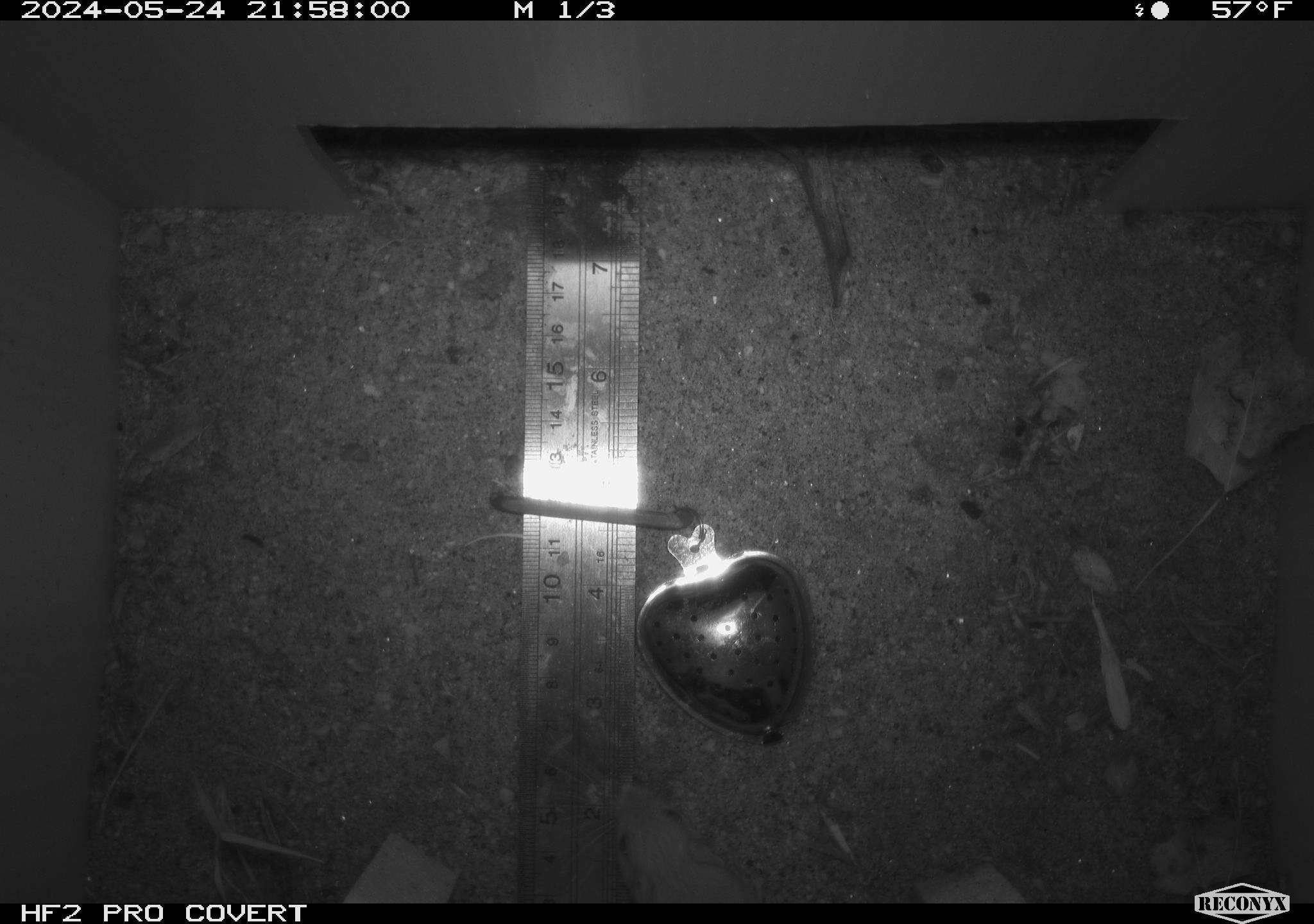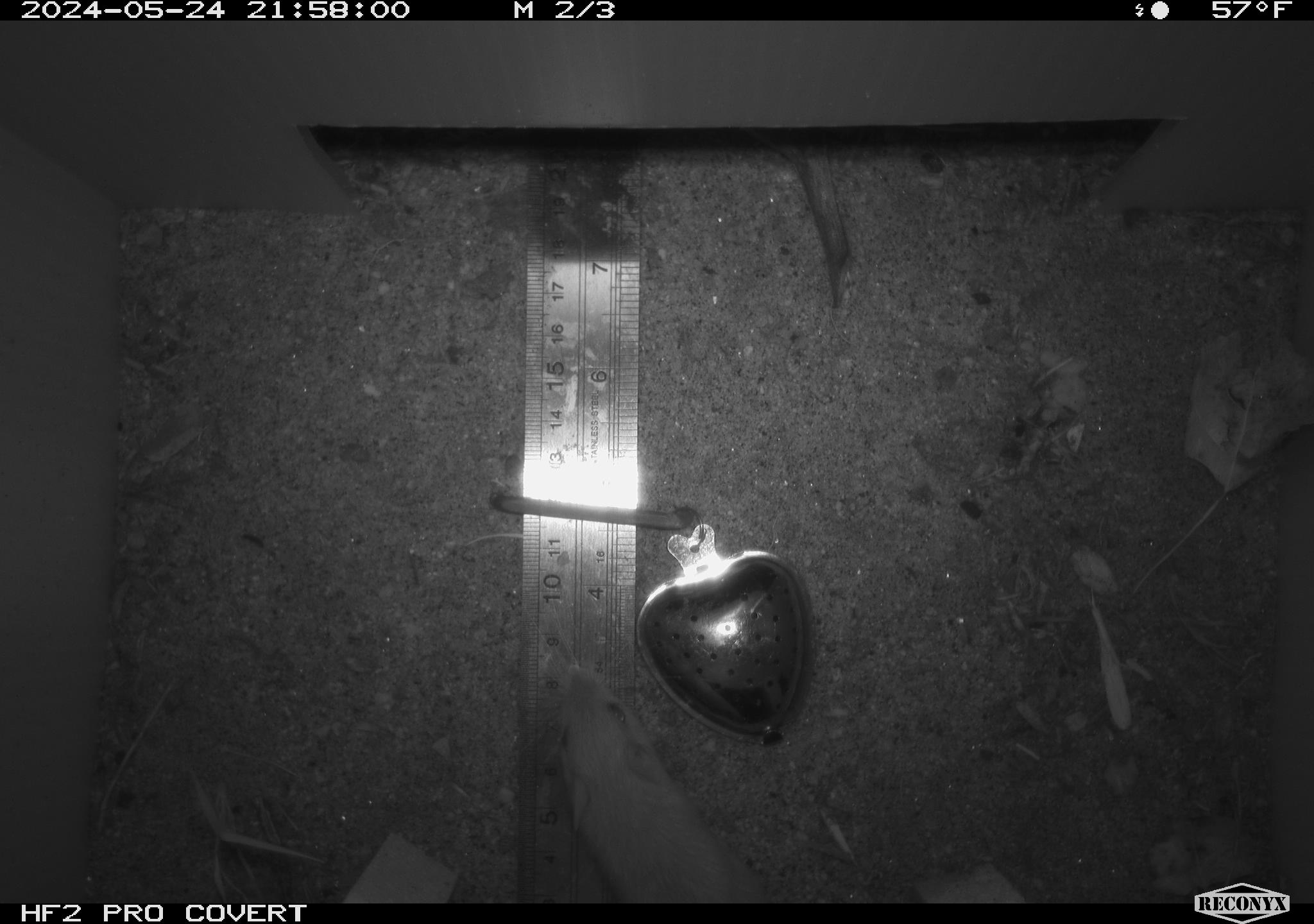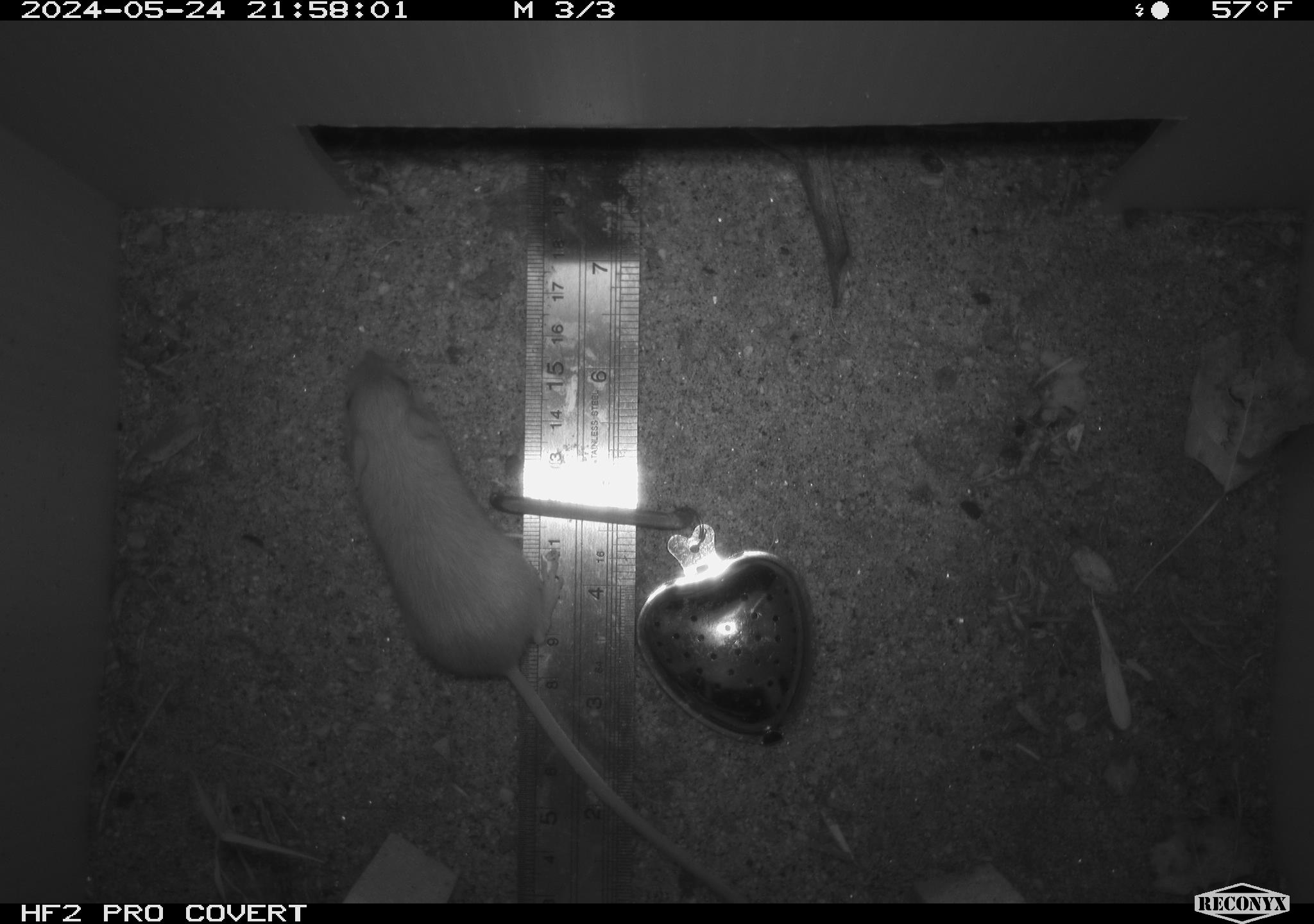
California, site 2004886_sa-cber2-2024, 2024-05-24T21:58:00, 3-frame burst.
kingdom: Animalia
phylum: Chordata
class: Mammalia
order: Rodentia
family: Heteromyidae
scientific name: Heteromyidae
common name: kangaroo rats and pocket mice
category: heteromyidae family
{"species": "heteromyidae family (kangaroo rats and pocket mice) (Heteromyidae)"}